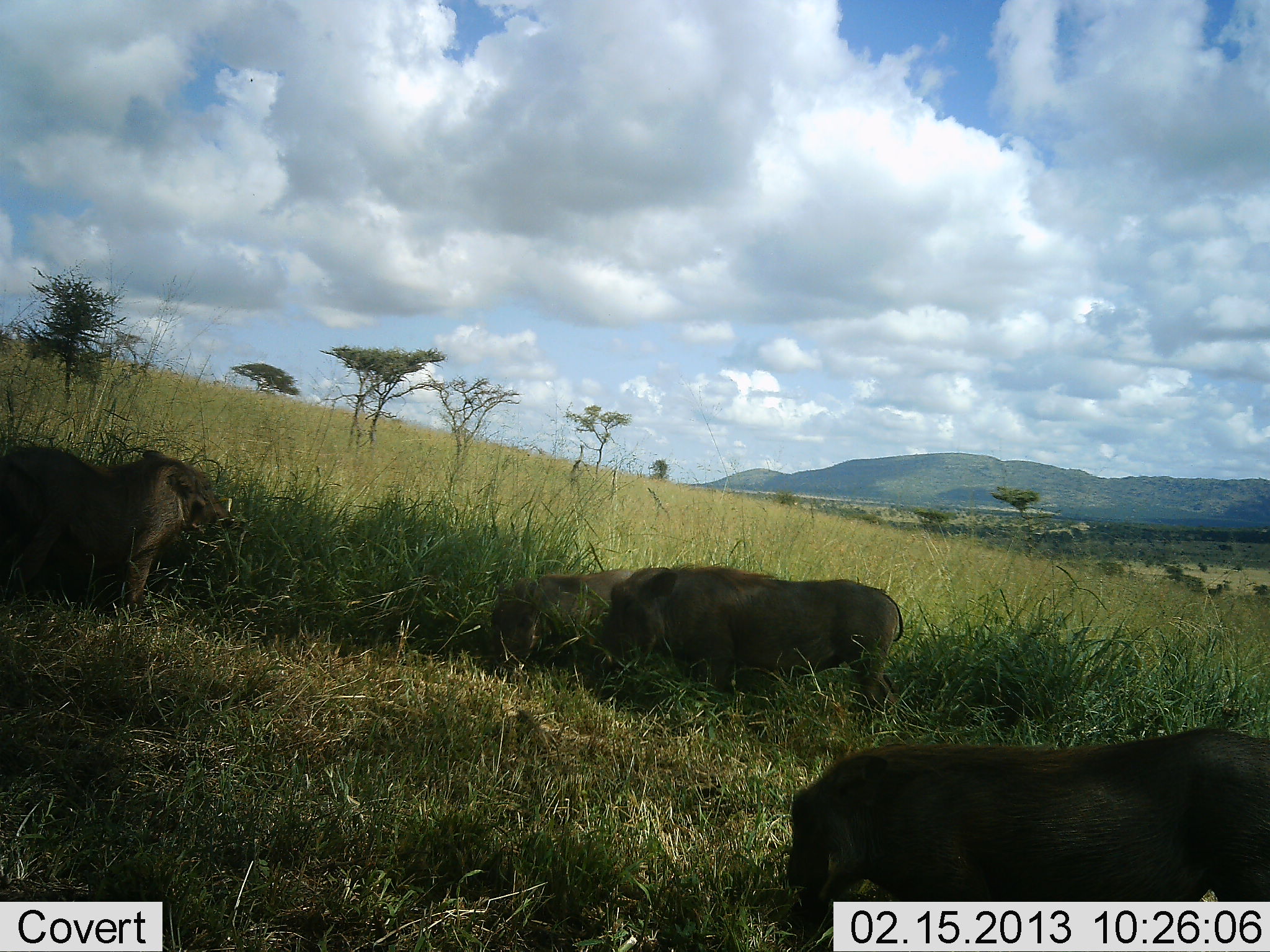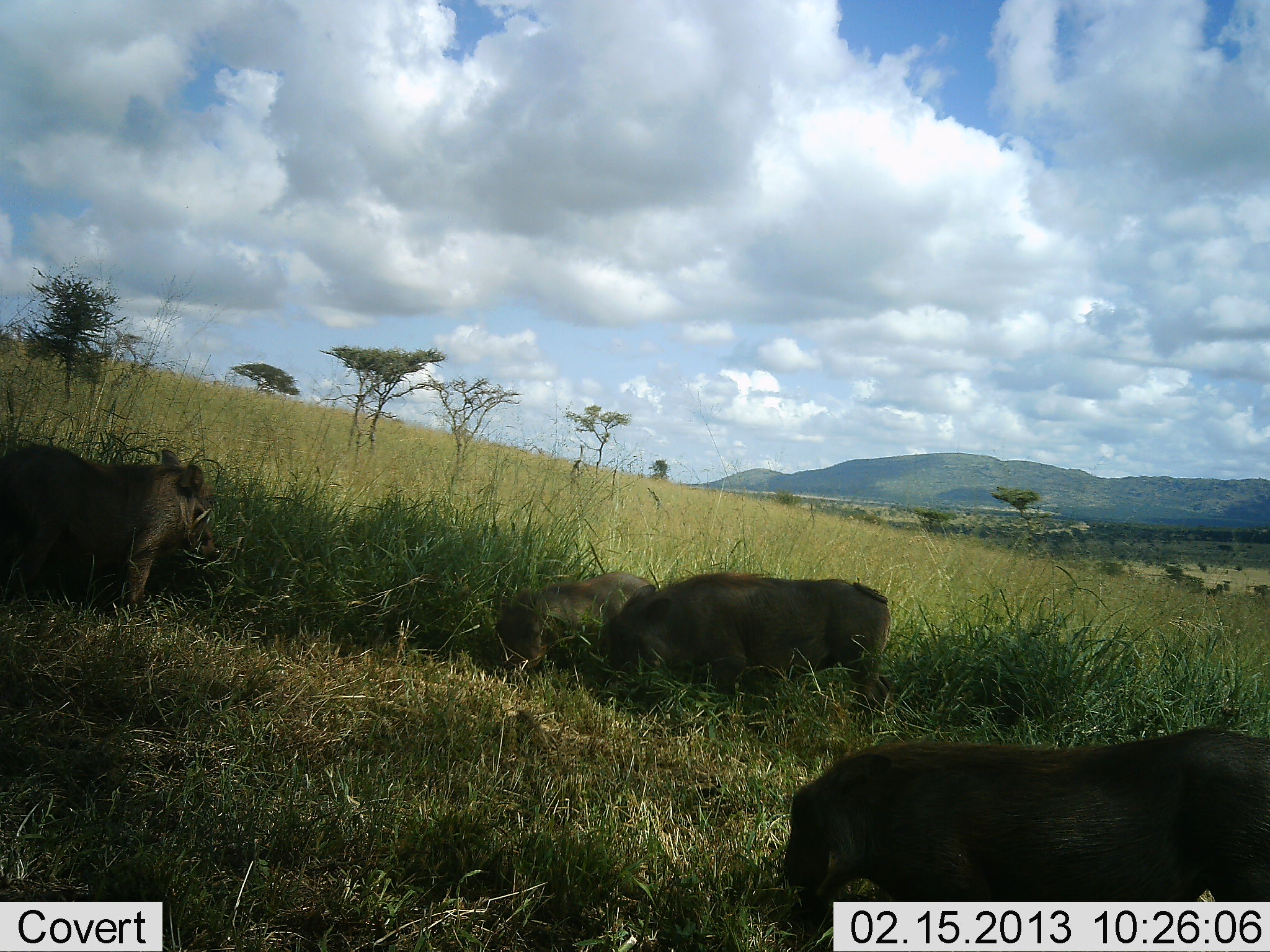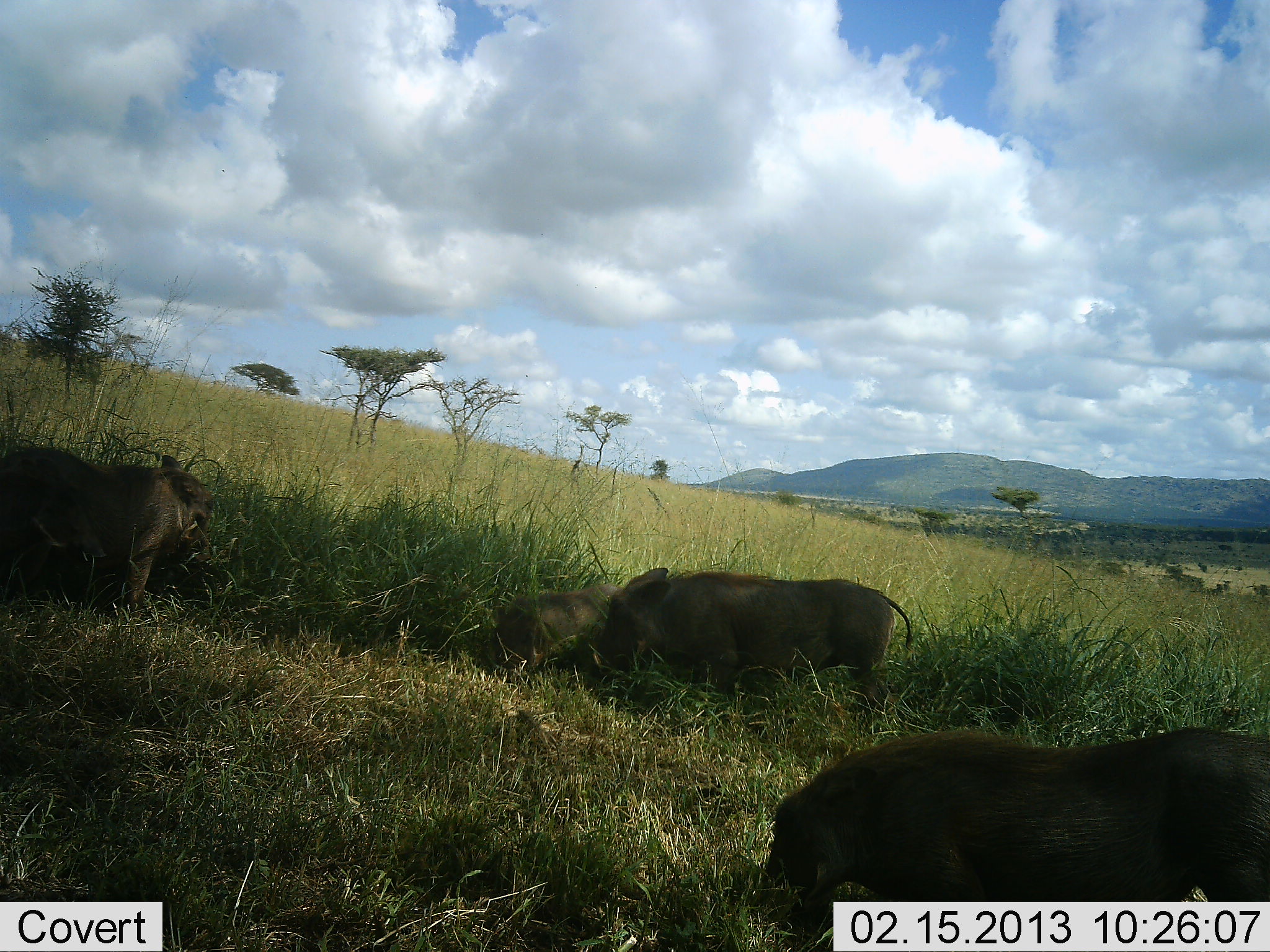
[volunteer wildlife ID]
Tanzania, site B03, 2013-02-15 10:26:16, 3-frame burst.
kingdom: Animalia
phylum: Chordata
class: Mammalia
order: Artiodactyla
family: Suidae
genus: Phacochoerus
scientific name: Phacochoerus africanus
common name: warthog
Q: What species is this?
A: Warthog (Phacochoerus africanus).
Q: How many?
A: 4.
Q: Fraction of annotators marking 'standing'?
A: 35%.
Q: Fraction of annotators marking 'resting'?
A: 18%.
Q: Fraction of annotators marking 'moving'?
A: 0%.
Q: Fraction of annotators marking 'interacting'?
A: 0%.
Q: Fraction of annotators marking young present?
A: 18%.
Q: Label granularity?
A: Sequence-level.